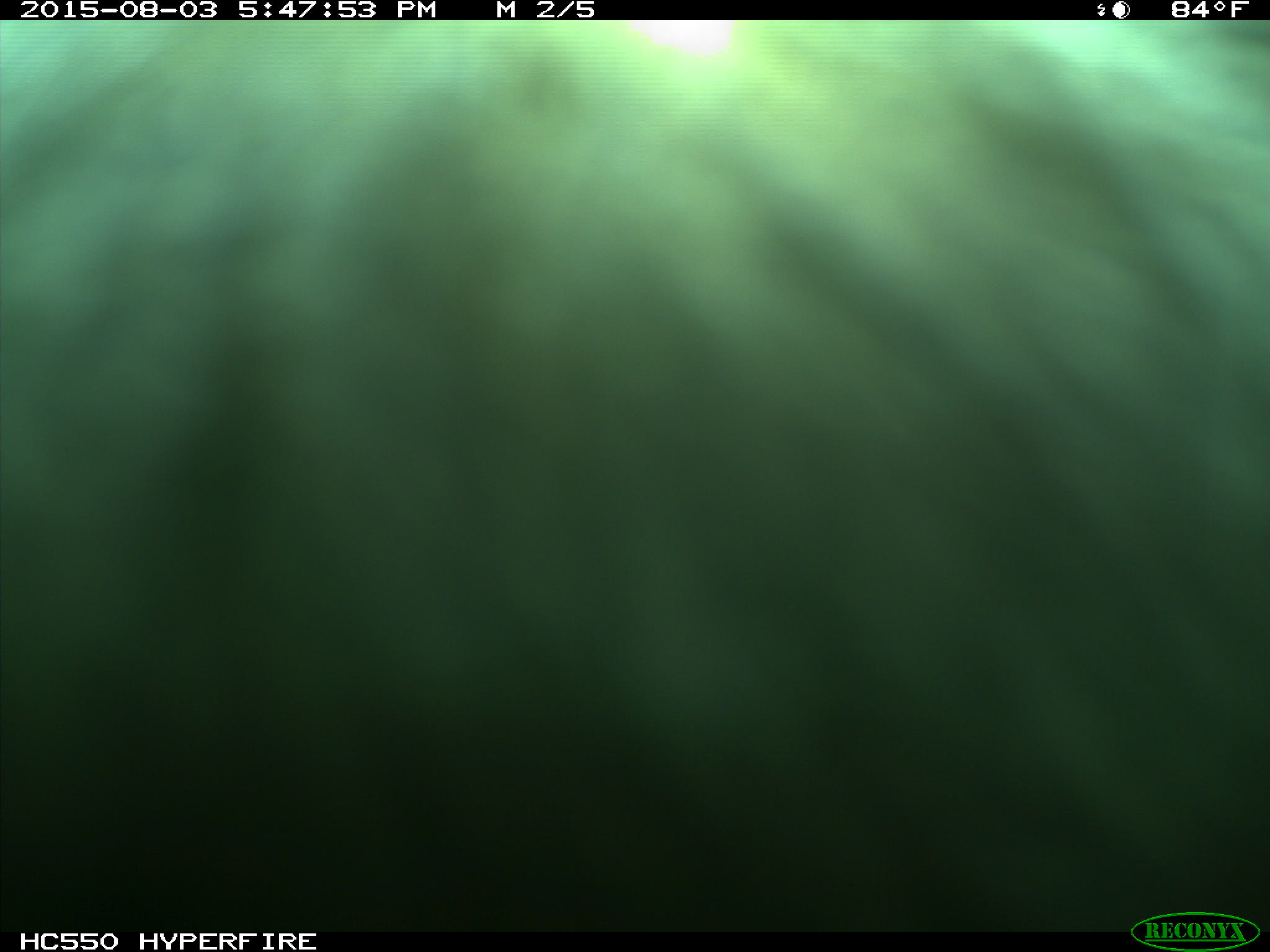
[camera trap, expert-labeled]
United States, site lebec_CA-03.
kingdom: Animalia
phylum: Chordata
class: Mammalia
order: Artiodactyla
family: Bovidae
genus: Bos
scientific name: Bos taurus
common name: domestic cow